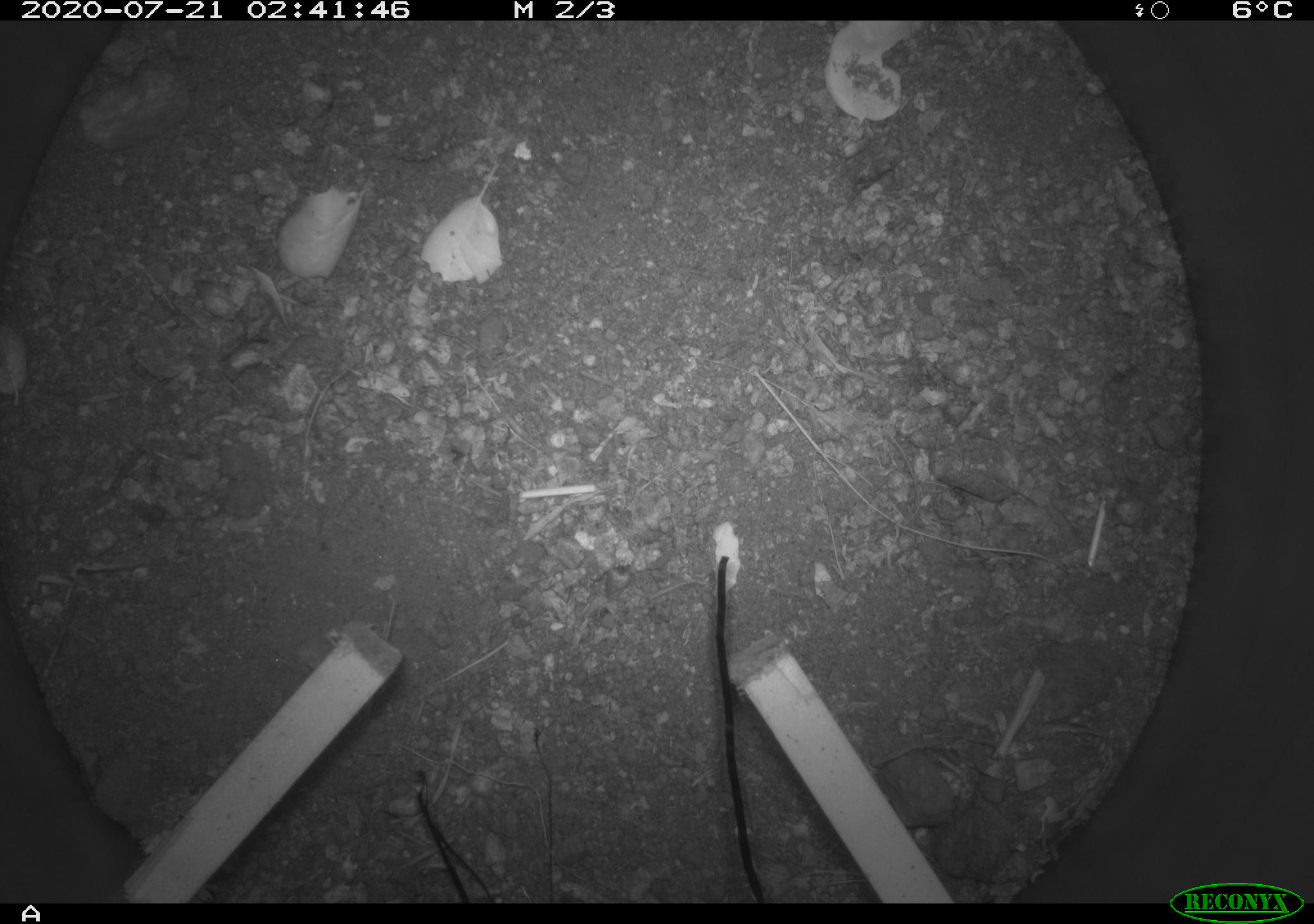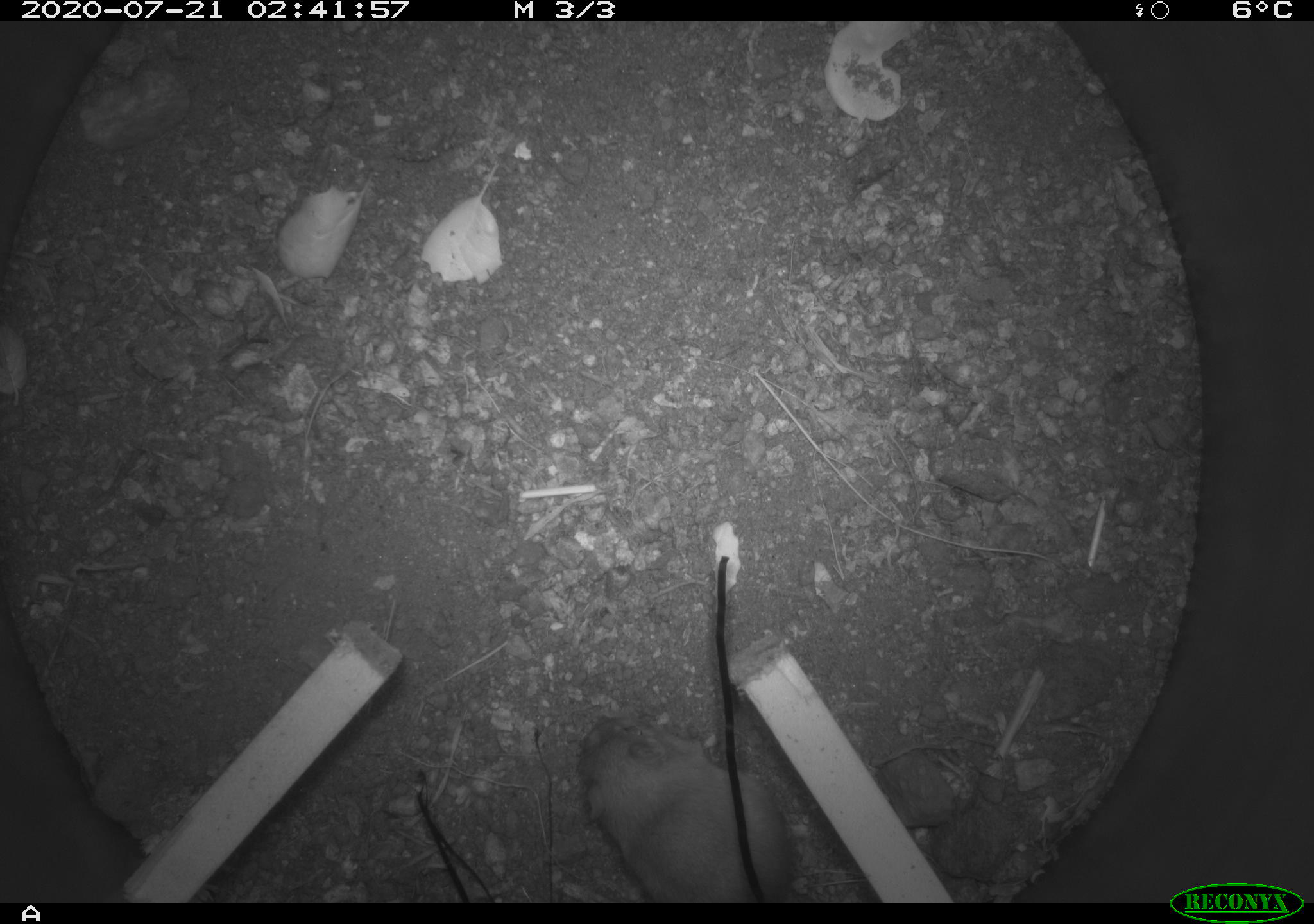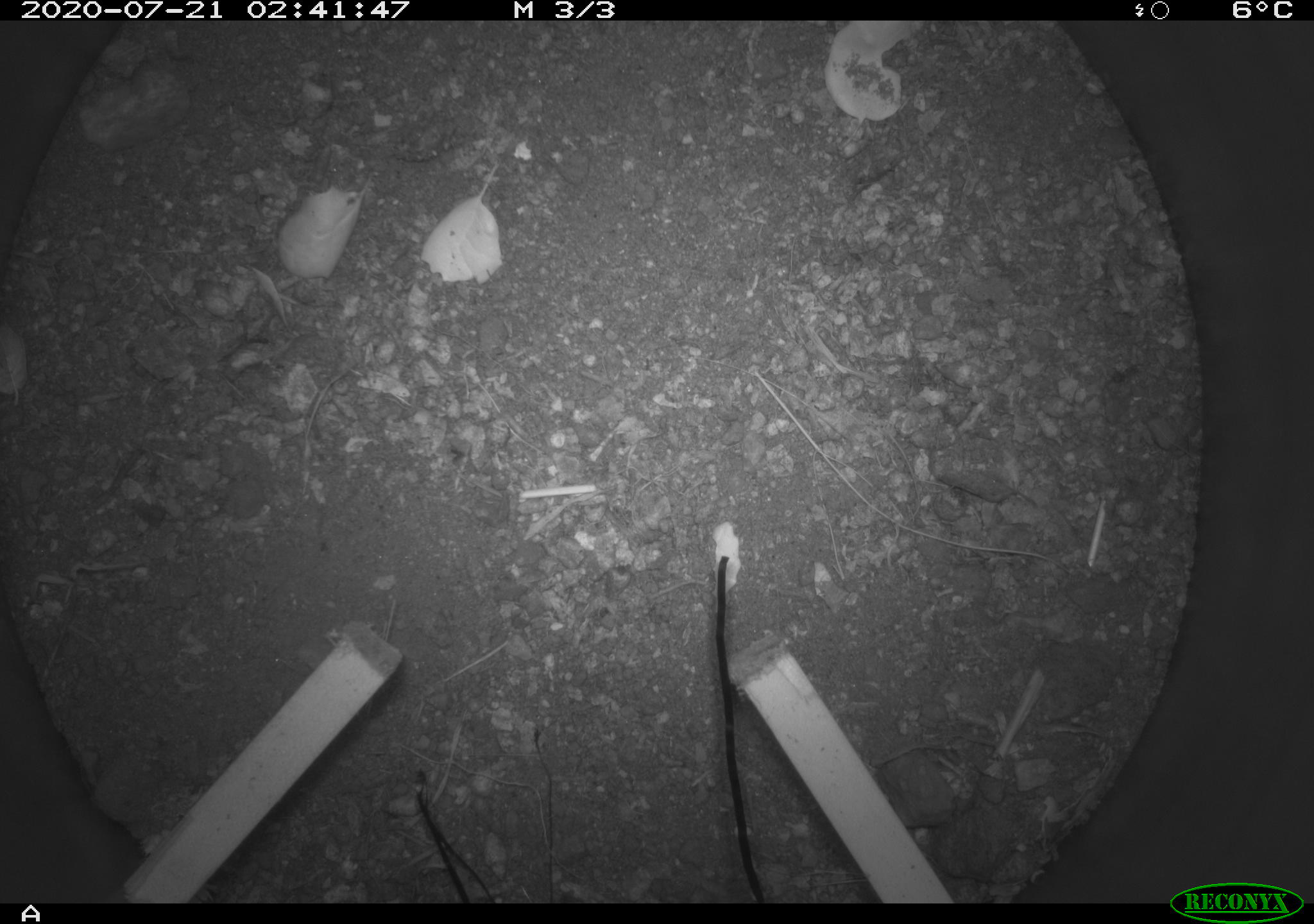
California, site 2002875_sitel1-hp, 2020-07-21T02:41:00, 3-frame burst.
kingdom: Animalia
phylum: Chordata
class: Mammalia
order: Rodentia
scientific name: Rodentia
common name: rodent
Rodent (Rodentia).